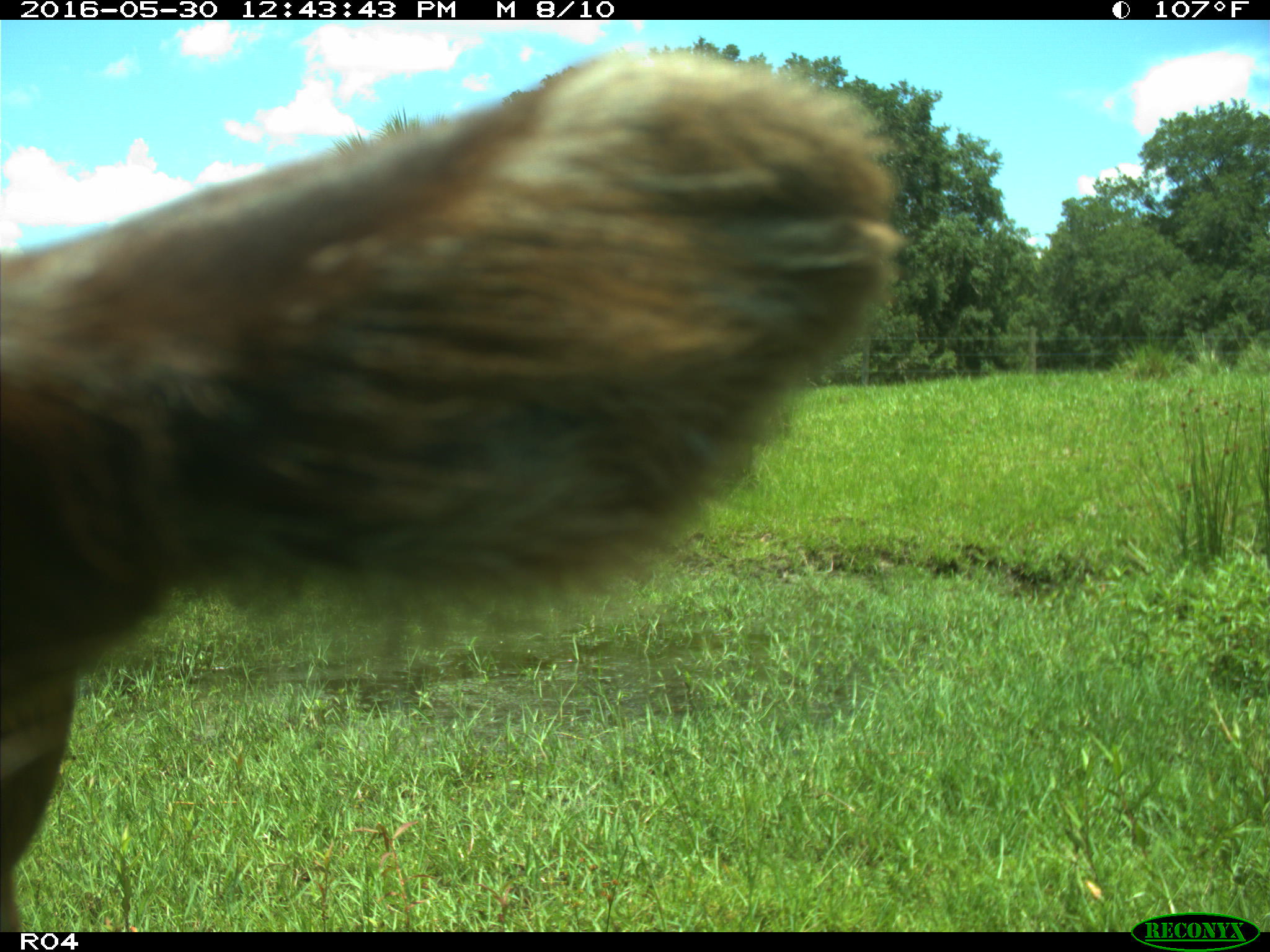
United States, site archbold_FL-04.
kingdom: Animalia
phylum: Chordata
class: Mammalia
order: Artiodactyla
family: Bovidae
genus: Bos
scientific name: Bos taurus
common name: domestic cow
Bos taurus (domestic cow).